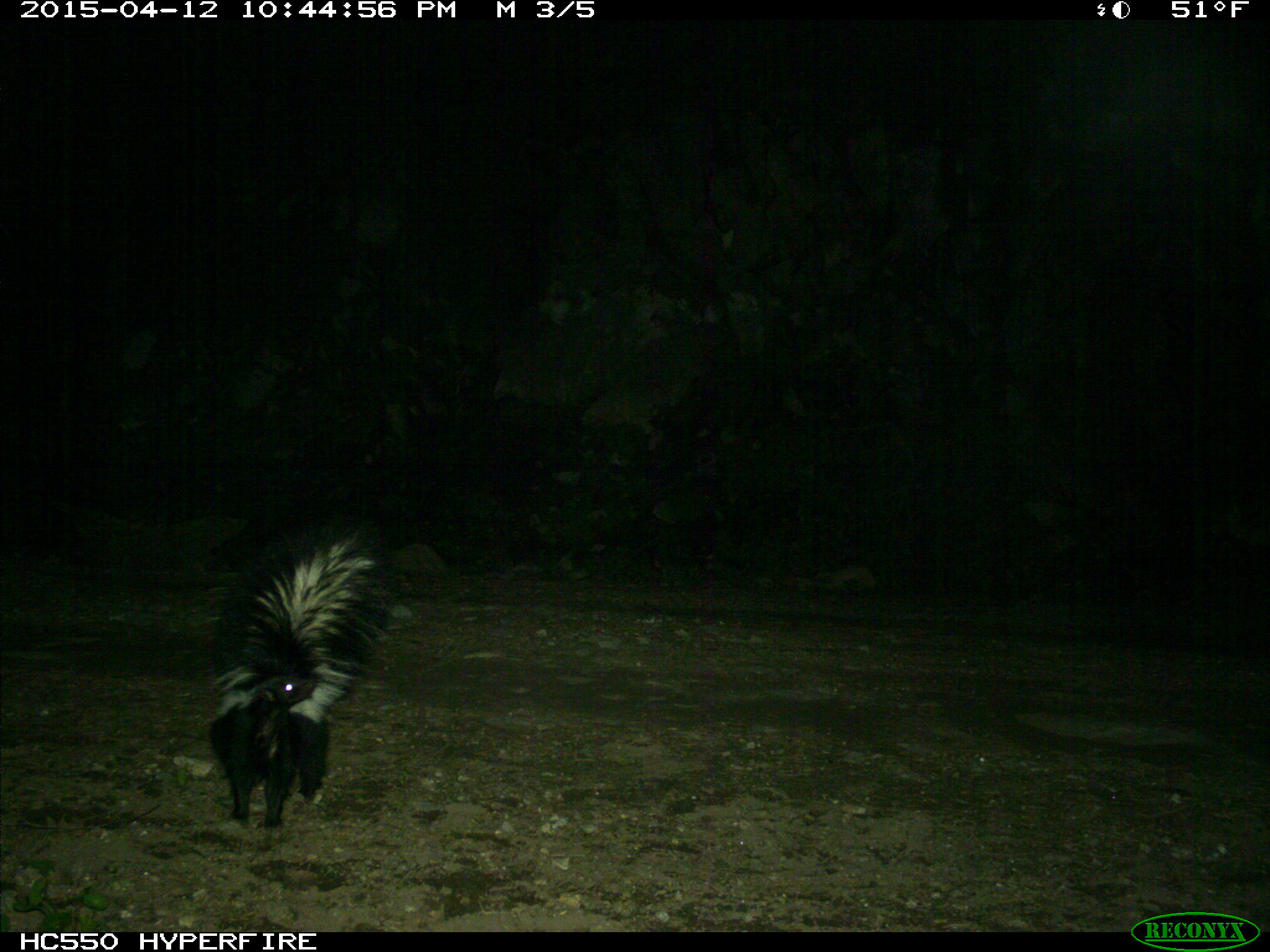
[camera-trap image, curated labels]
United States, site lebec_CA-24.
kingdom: Animalia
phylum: Chordata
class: Mammalia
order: Carnivora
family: Mephitidae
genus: Mephitis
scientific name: Mephitis mephitis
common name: striped skunk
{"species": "Mephitis mephitis (striped skunk)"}